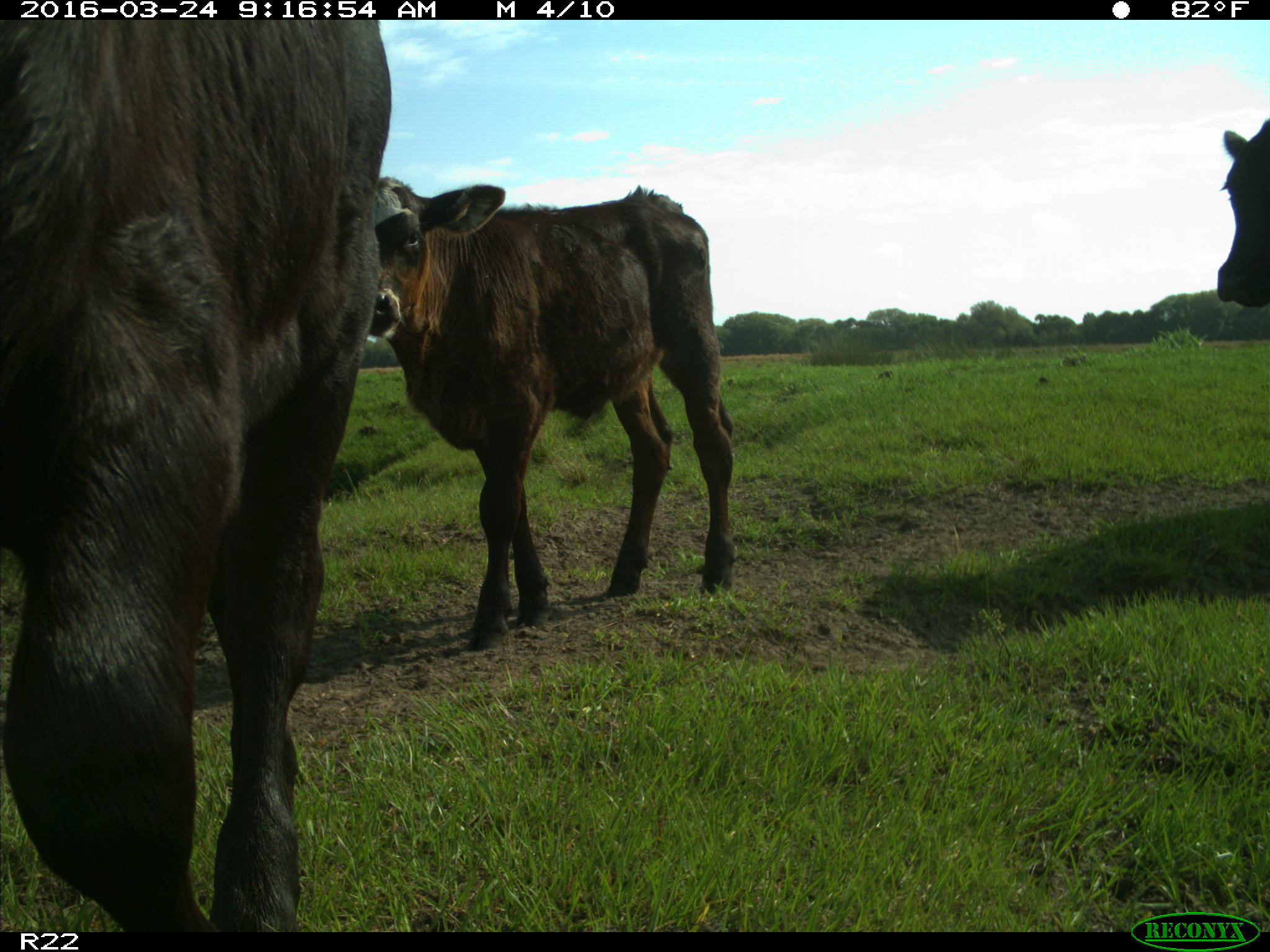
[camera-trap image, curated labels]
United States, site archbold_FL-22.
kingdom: Animalia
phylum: Chordata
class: Mammalia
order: Artiodactyla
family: Bovidae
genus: Bos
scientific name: Bos taurus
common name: domestic cow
Bos taurus (domestic cow).